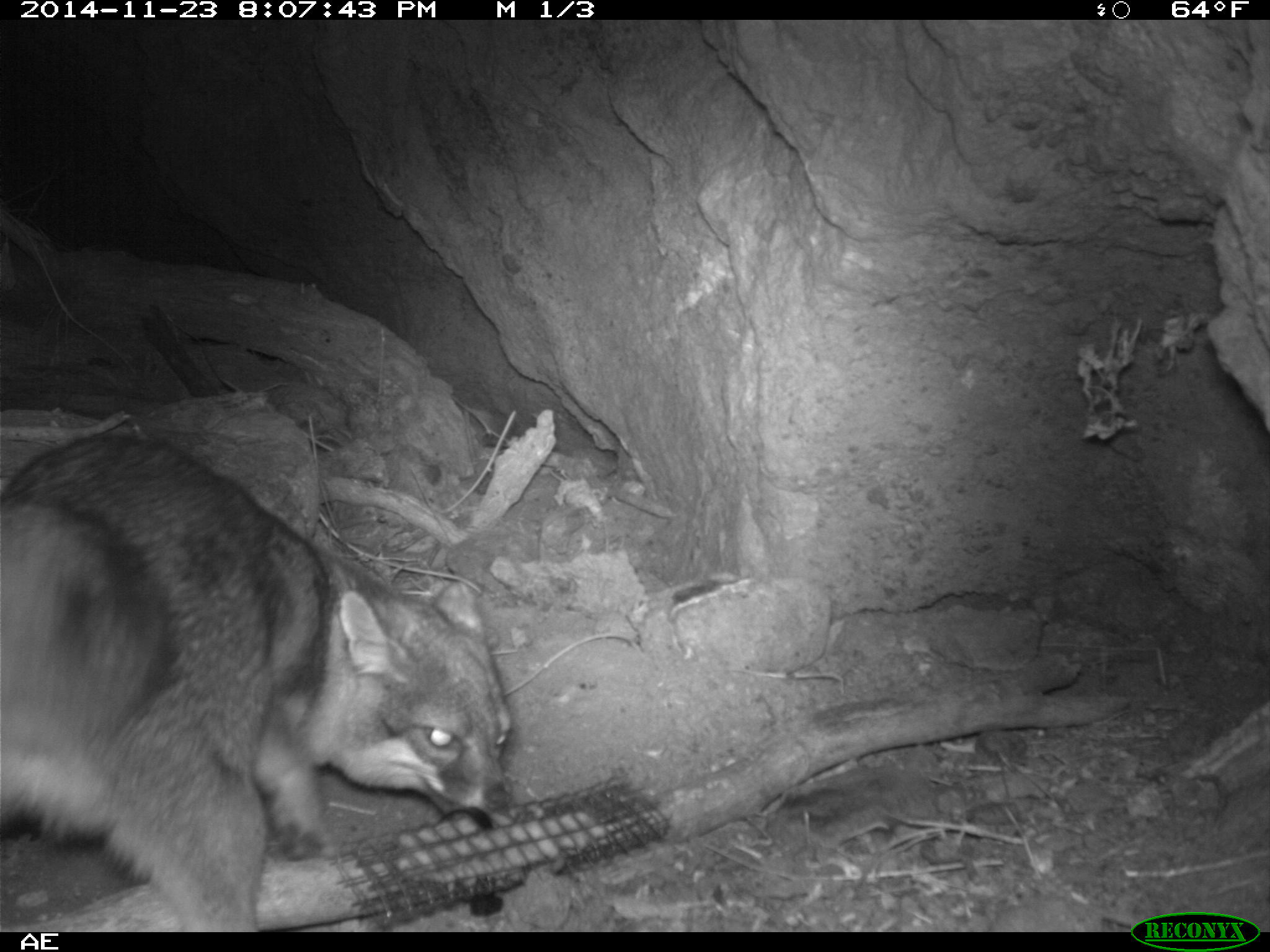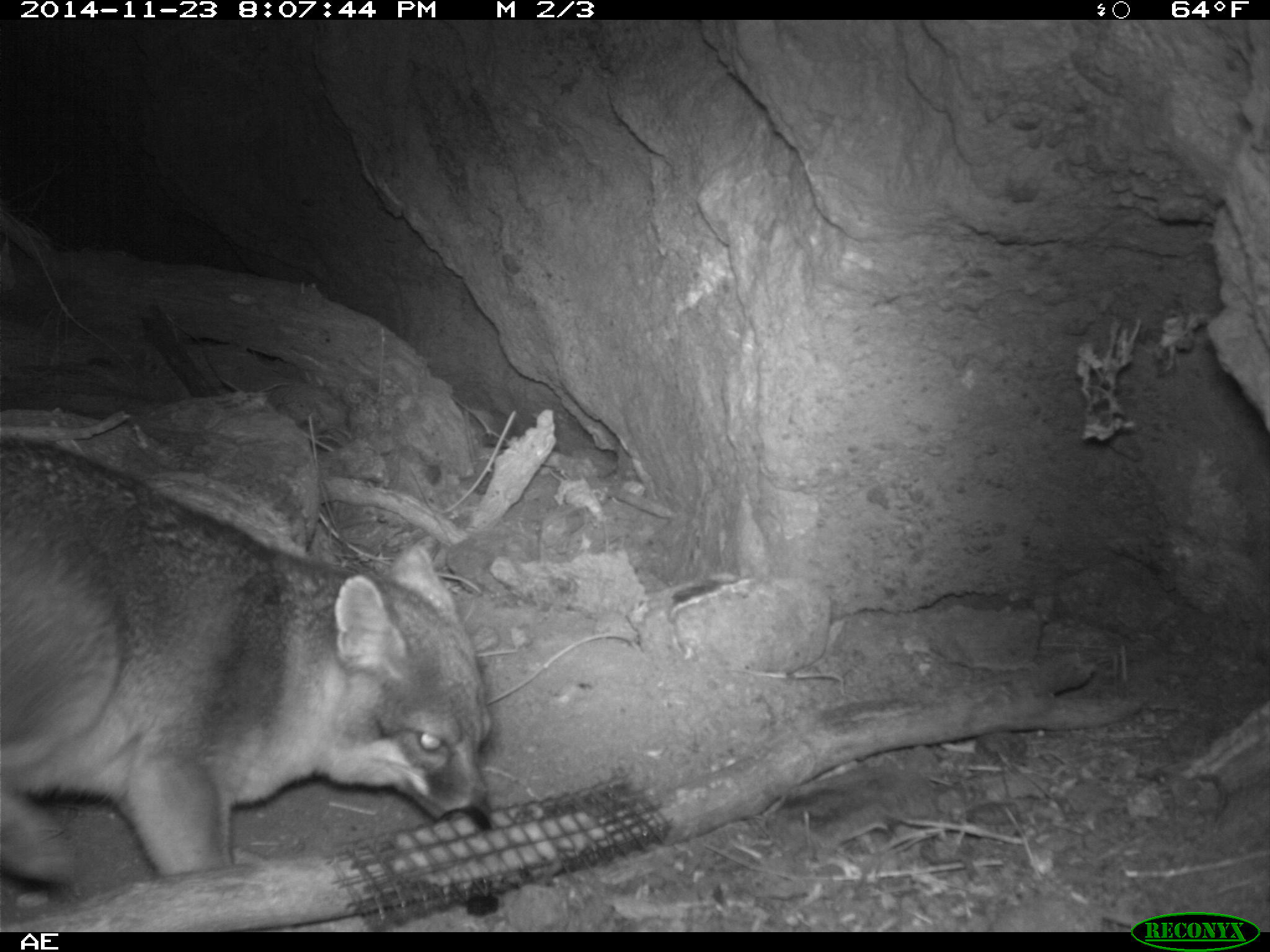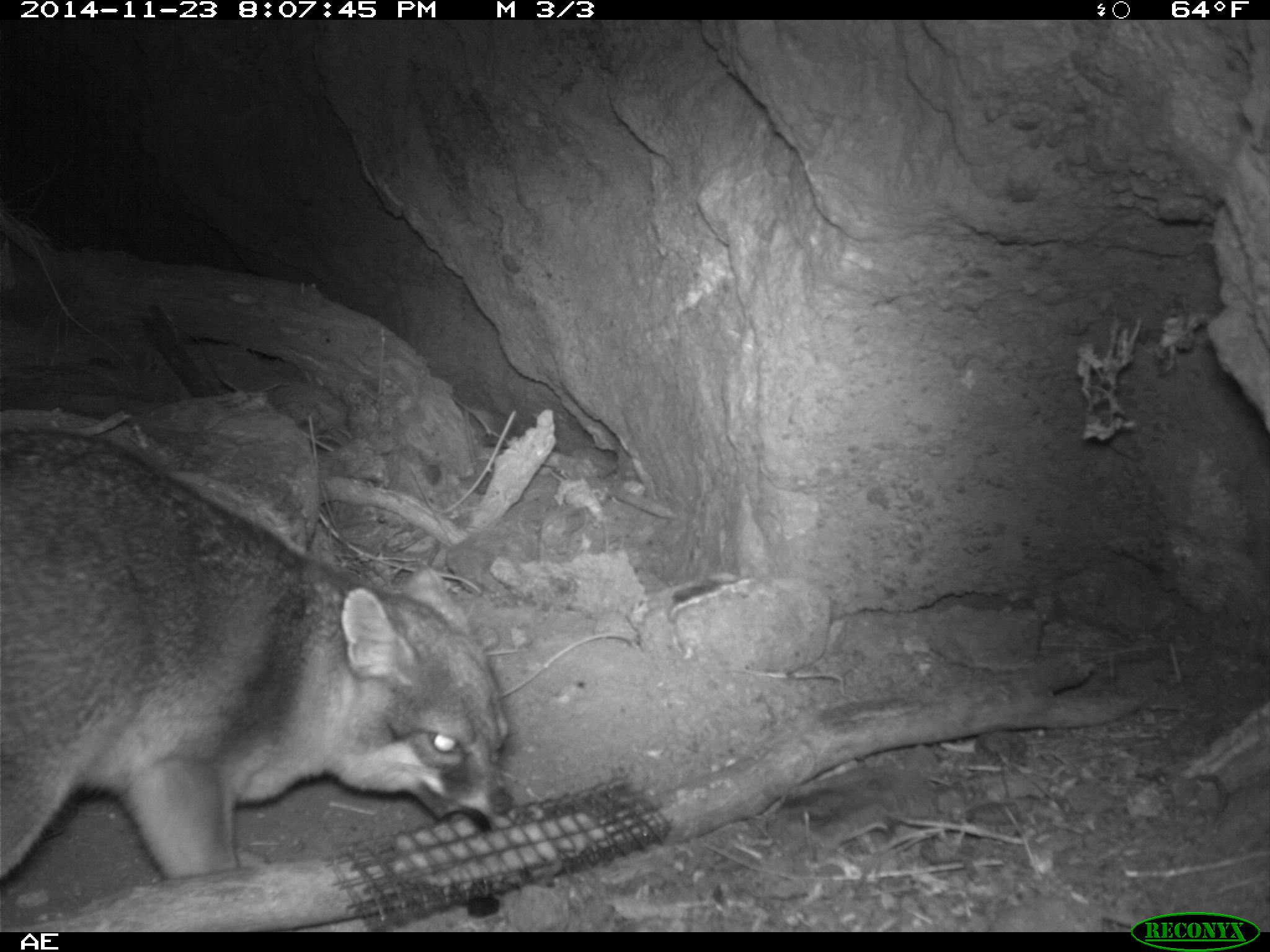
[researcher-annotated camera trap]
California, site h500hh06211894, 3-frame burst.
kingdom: Animalia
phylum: Chordata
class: Mammalia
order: Carnivora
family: Canidae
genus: Urocyon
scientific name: Urocyon littoralis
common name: island fox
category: fox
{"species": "fox (island fox) (Urocyon littoralis)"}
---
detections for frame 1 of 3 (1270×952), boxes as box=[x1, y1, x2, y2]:
fox: box=[0, 433, 513, 933]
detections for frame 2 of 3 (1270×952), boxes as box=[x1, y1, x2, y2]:
fox: box=[0, 433, 491, 934]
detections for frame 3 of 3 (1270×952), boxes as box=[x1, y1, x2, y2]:
fox: box=[0, 428, 514, 932]